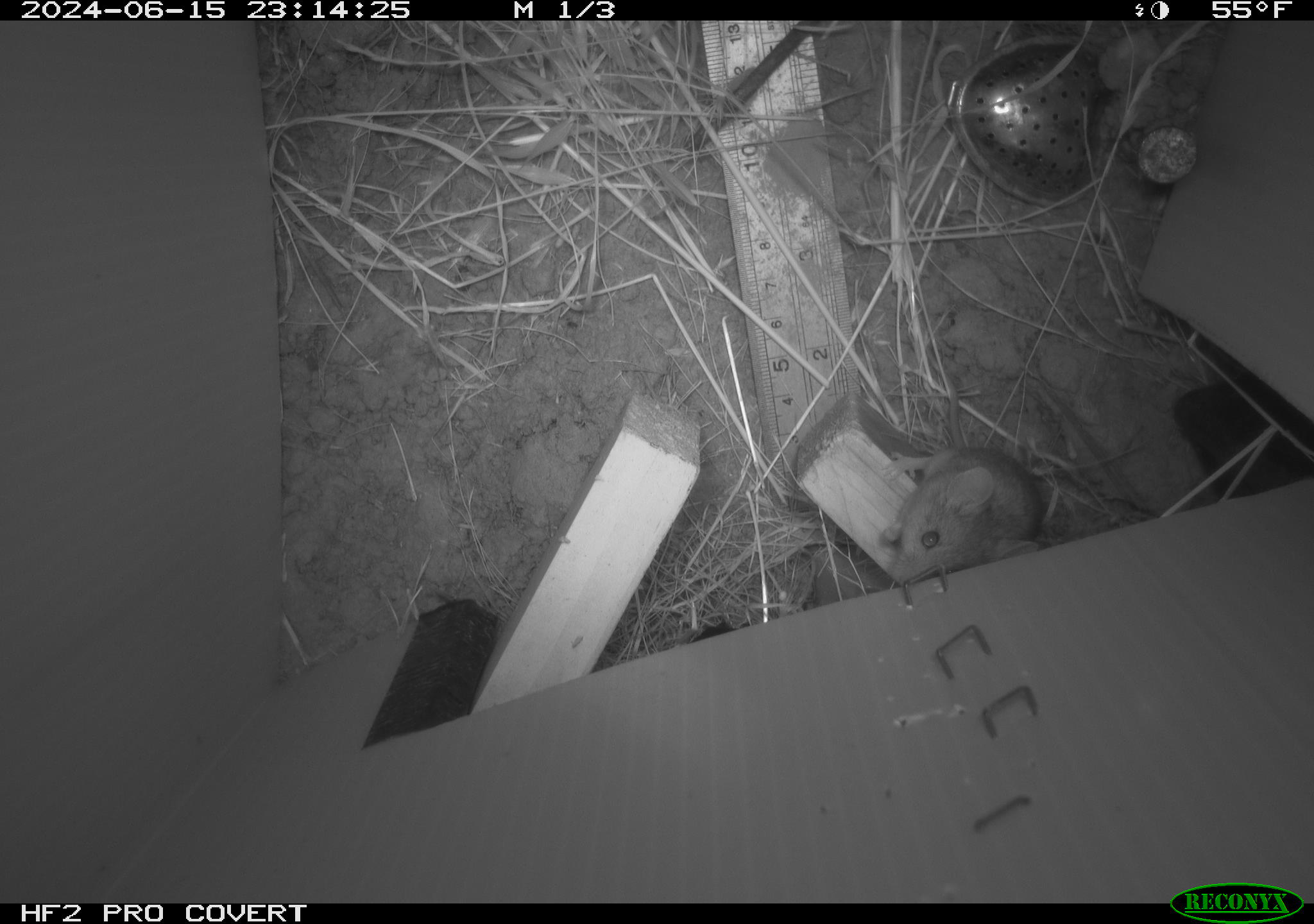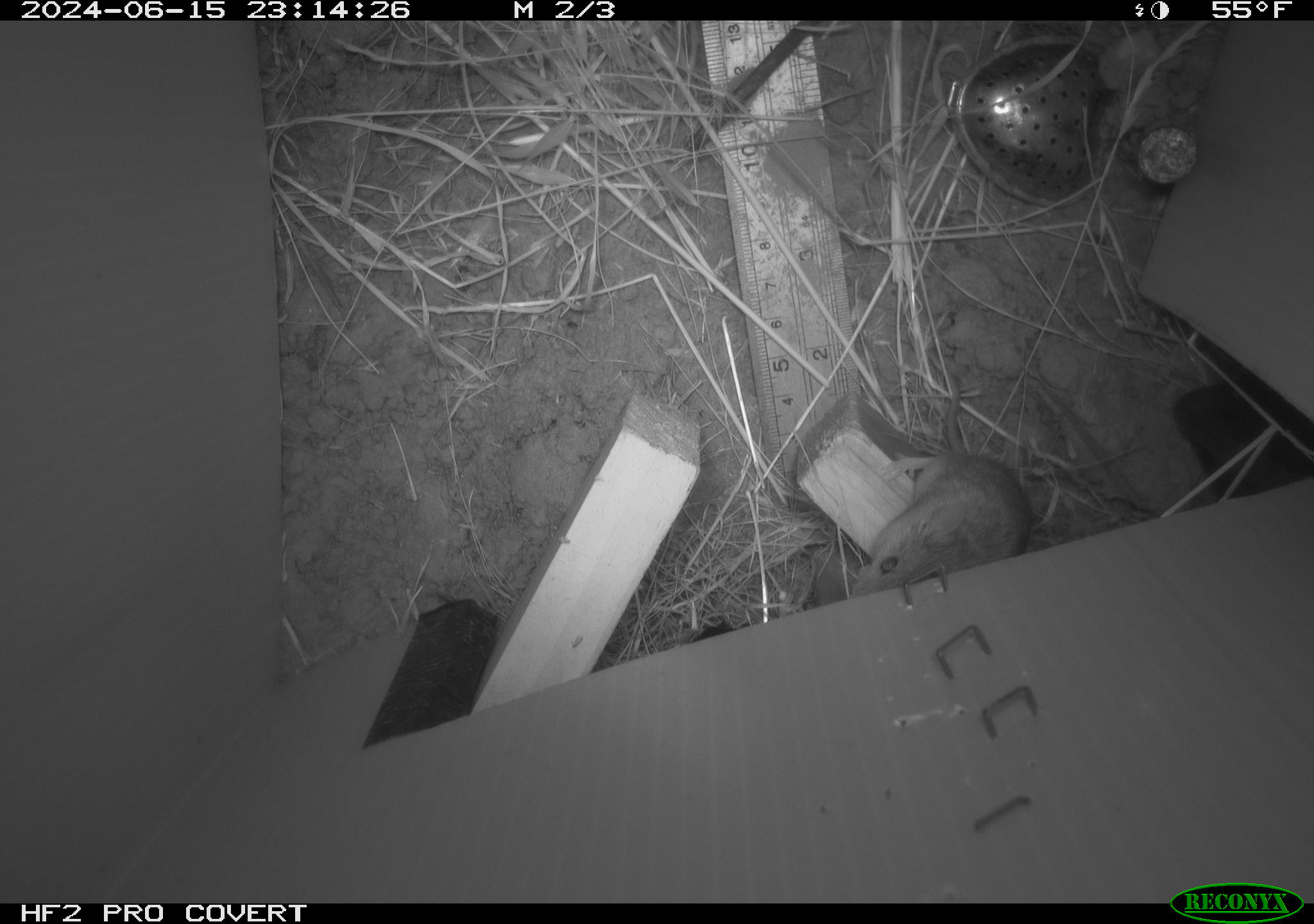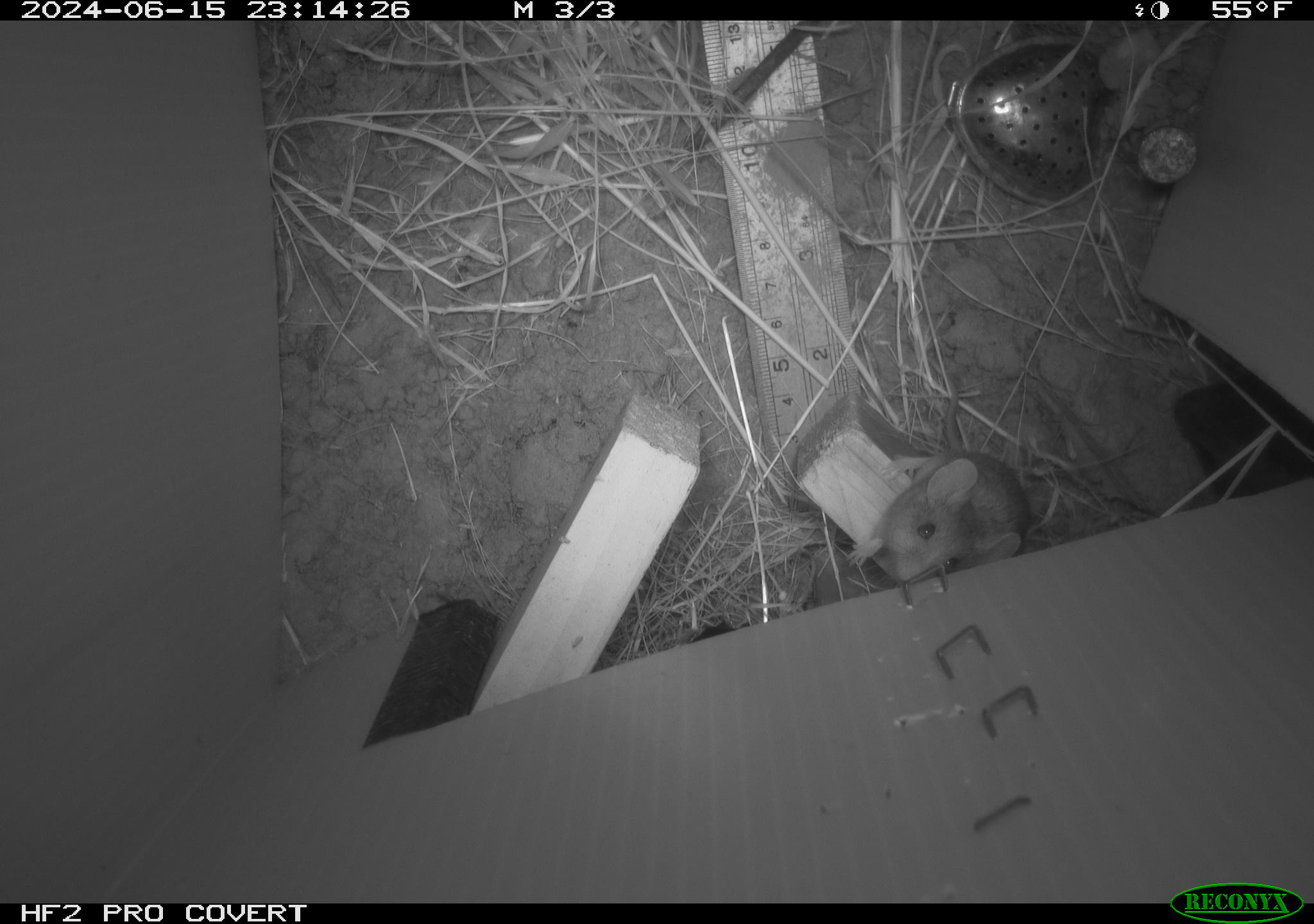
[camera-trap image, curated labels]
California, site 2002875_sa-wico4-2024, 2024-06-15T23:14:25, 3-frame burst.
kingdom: Animalia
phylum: Chordata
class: Mammalia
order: Rodentia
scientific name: Rodentia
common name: mouse species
Mouse species (Rodentia).